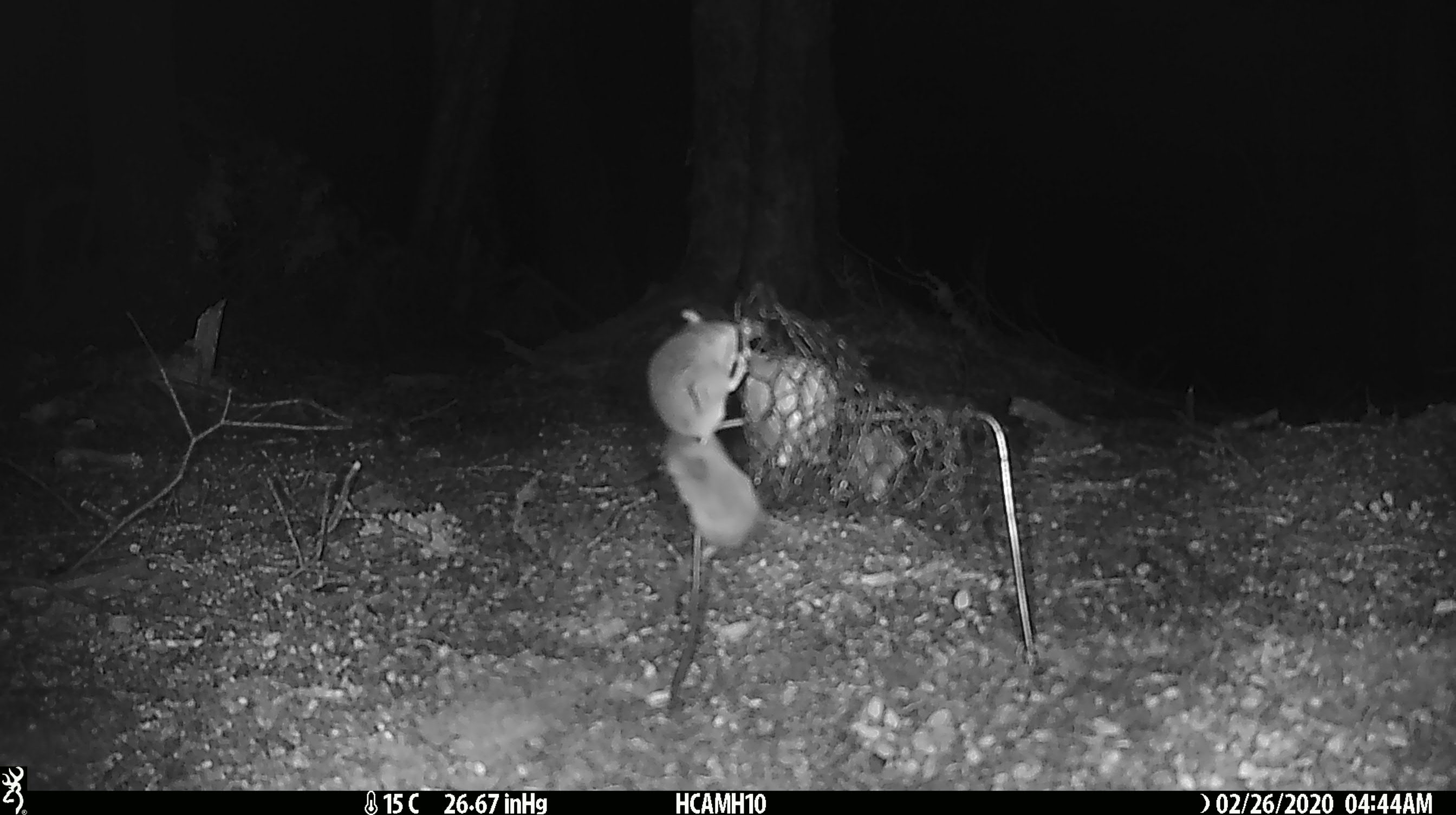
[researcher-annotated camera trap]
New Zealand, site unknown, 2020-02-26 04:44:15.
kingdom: Animalia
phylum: Chordata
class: Mammalia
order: Rodentia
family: Muridae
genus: Mus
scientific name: Mus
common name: mouse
Mouse (Mus).